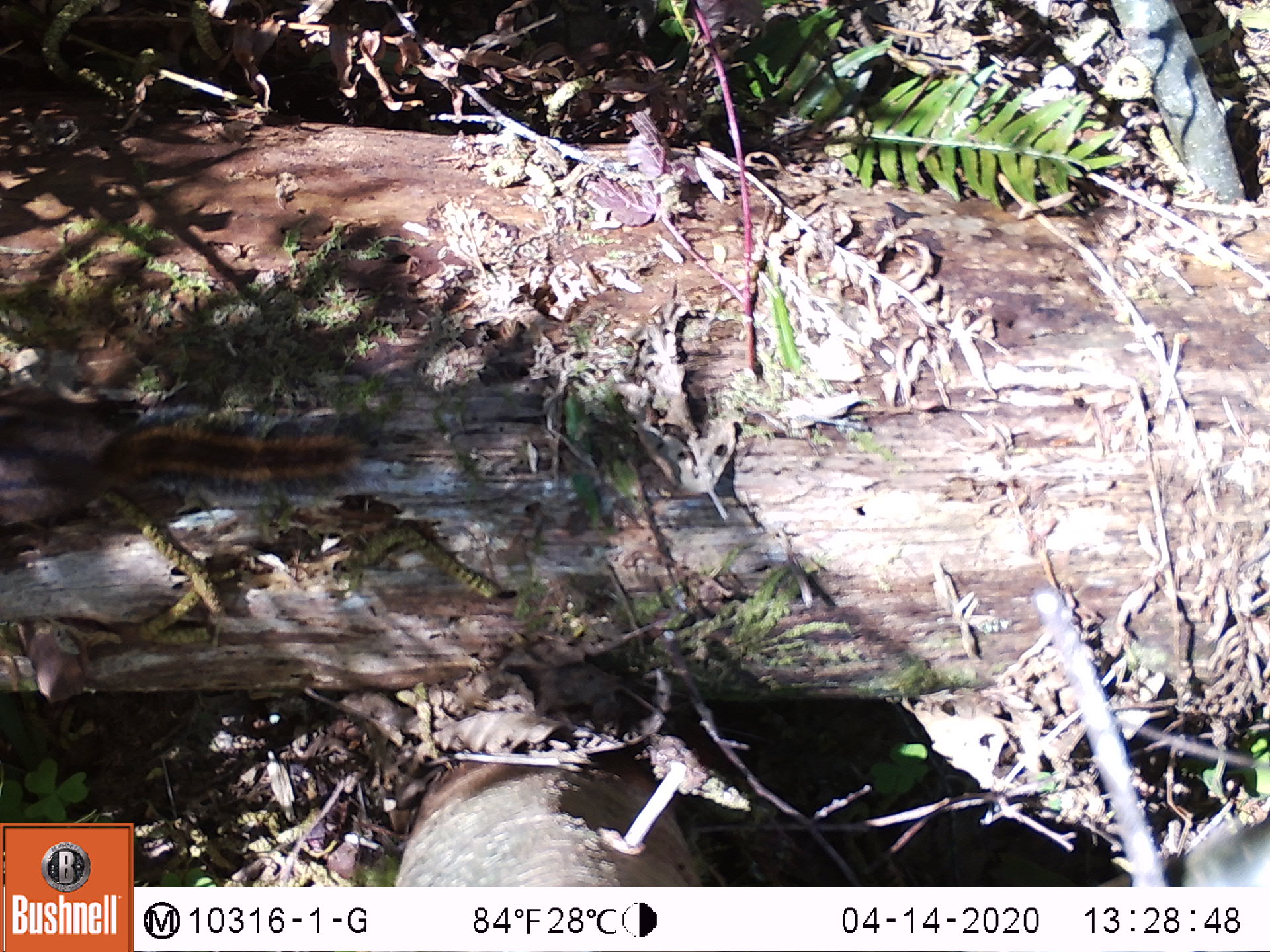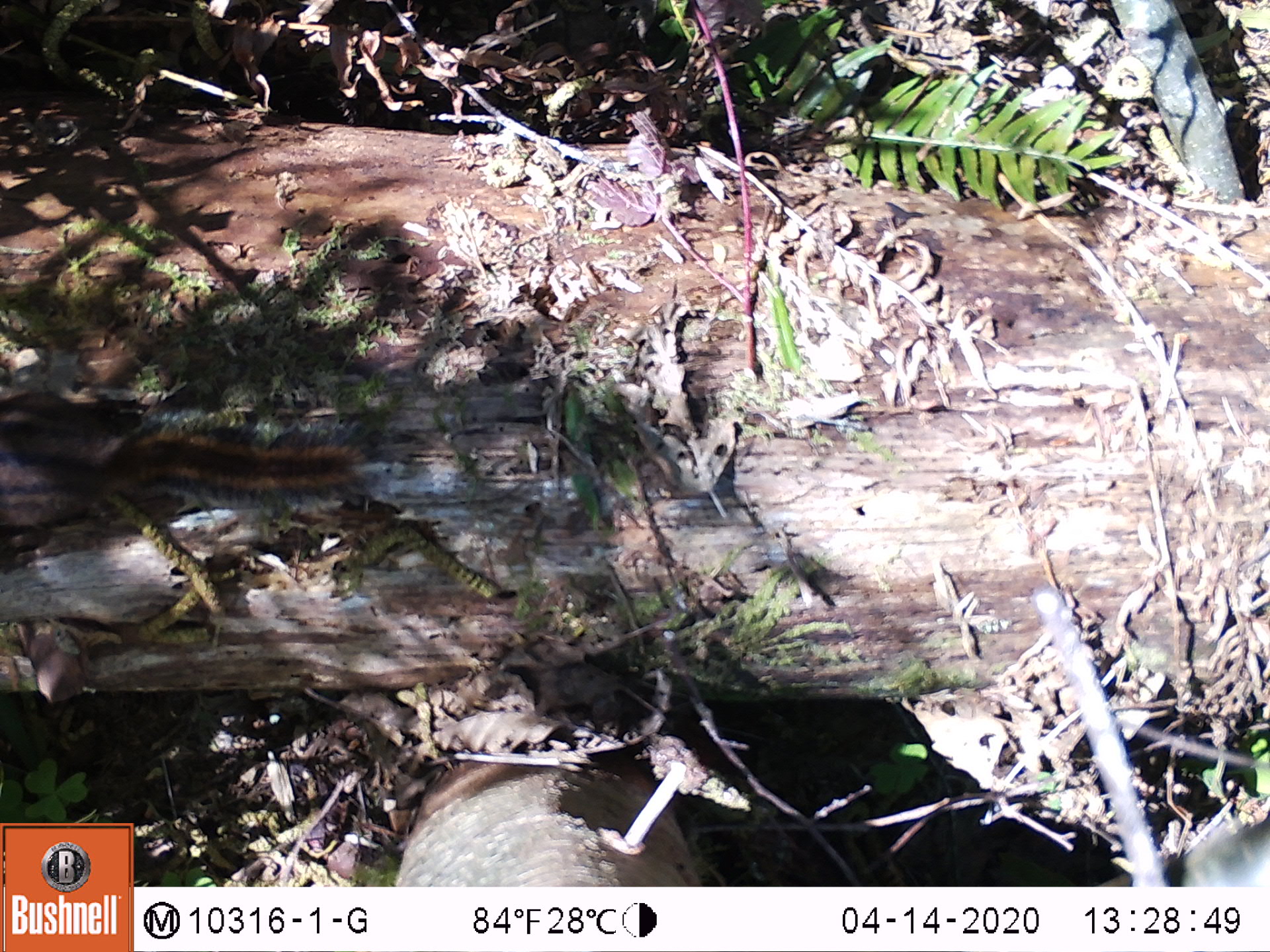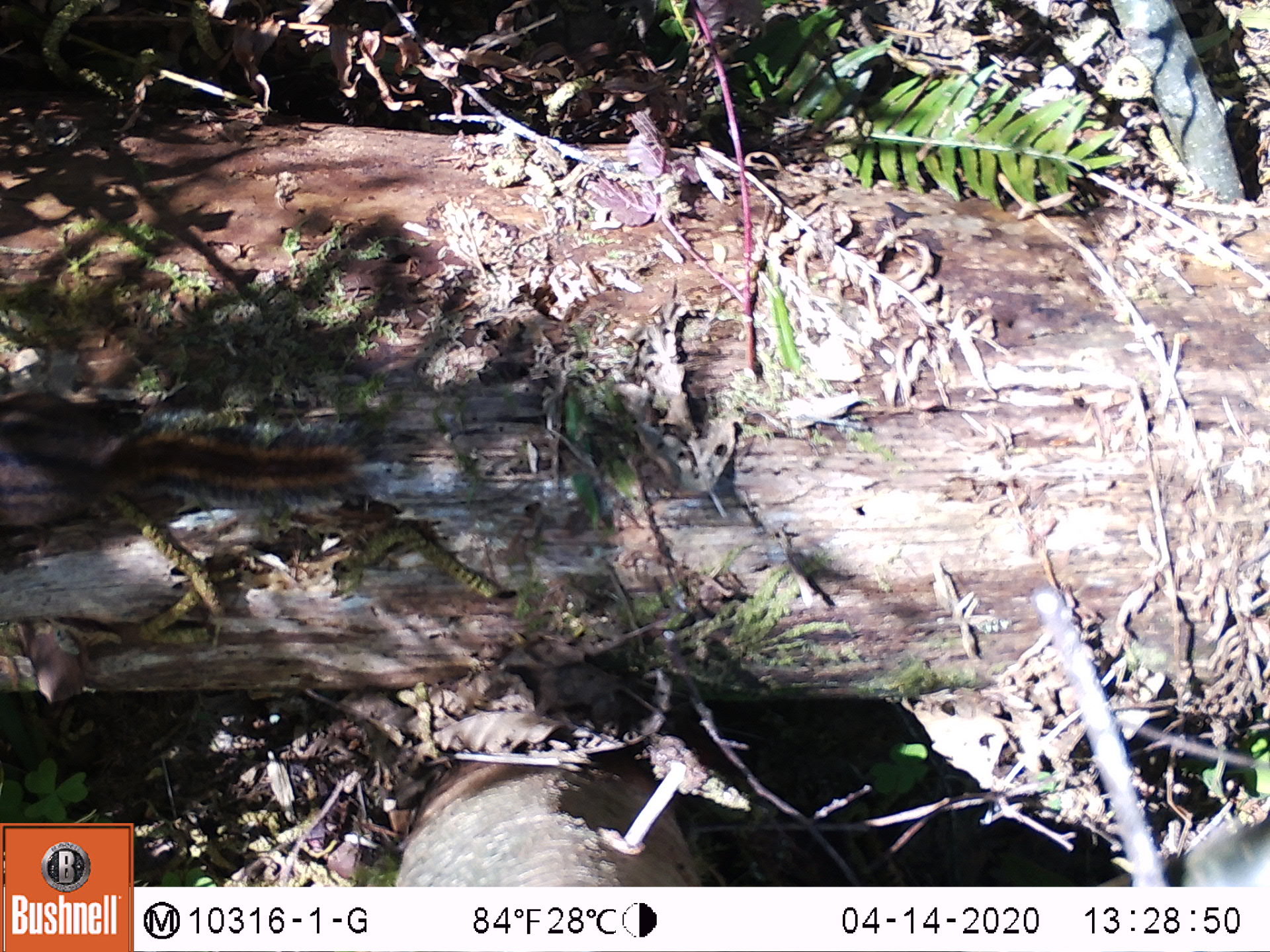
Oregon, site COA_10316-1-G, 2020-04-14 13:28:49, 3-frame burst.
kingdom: Animalia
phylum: Chordata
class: Mammalia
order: Rodentia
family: Sciuridae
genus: Neotamias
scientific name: Neotamias townsendii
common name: townsend's chipmunk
Townsend's chipmunk (Neotamias townsendii).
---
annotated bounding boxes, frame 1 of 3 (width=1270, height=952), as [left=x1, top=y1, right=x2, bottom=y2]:
townsend's chipmunk: [left=5, top=382, right=371, bottom=549]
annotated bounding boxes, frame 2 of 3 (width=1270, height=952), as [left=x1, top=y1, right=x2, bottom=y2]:
townsend's chipmunk: [left=0, top=380, right=375, bottom=565]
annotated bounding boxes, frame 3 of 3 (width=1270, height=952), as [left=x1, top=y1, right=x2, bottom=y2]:
townsend's chipmunk: [left=0, top=386, right=371, bottom=565]